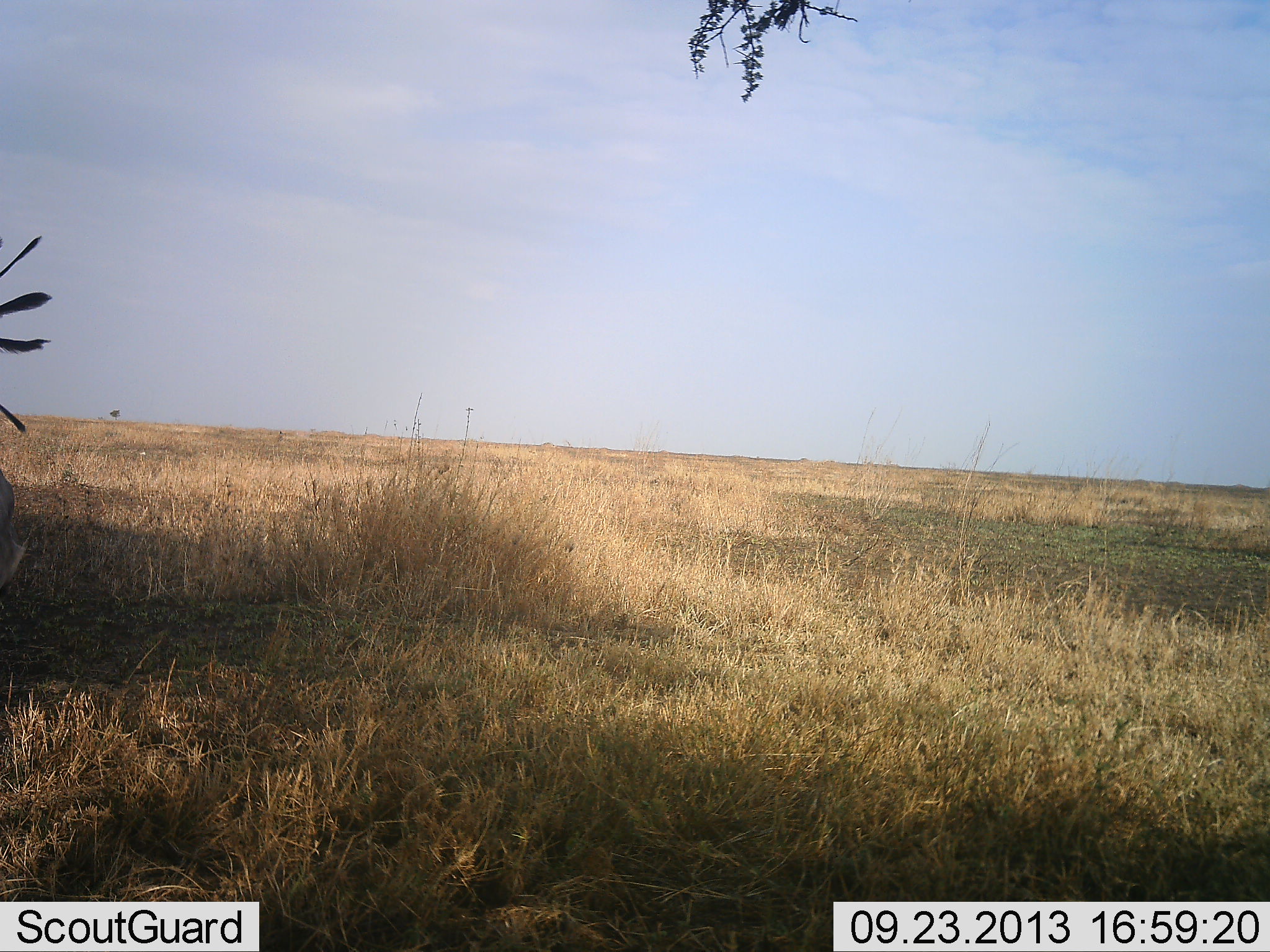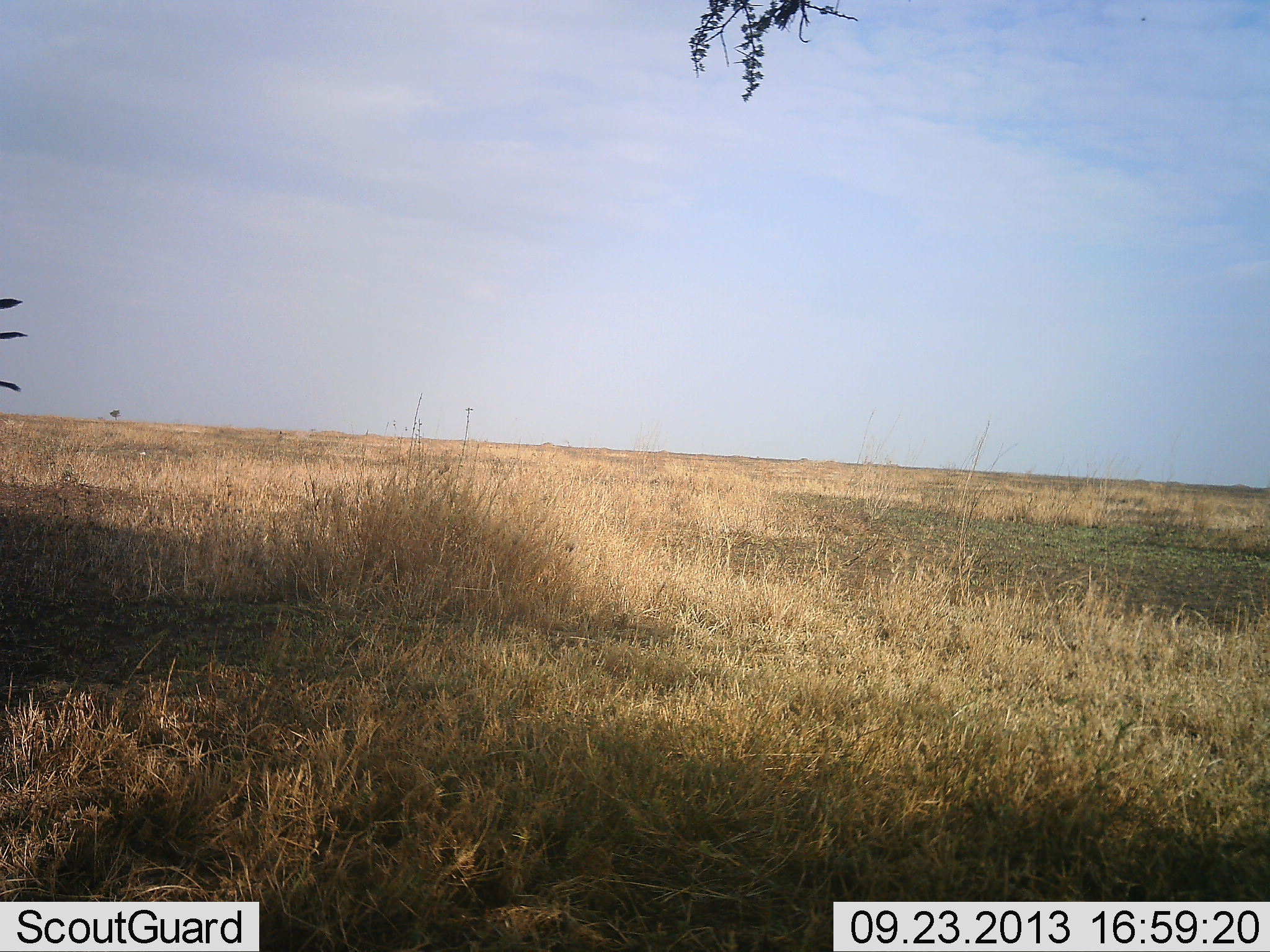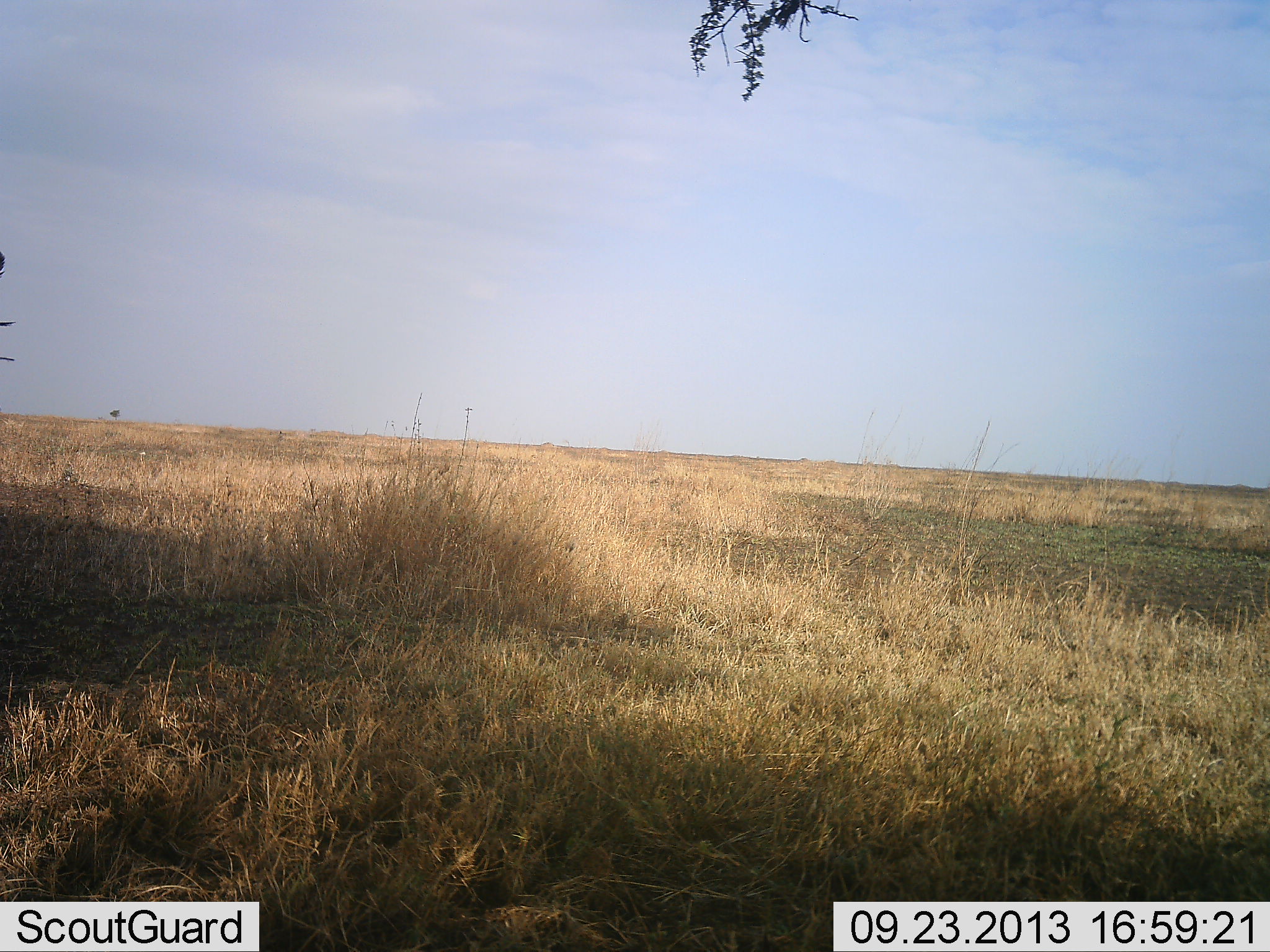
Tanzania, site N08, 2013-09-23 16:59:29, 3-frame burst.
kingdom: Animalia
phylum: Chordata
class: Aves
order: Accipitriformes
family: Sagittariidae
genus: Sagittarius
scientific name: Sagittarius serpentarius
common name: secretary bird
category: secretarybird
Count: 1.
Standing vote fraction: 50%.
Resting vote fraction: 0%.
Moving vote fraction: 50%.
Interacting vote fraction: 0%.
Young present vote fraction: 0%.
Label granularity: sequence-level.